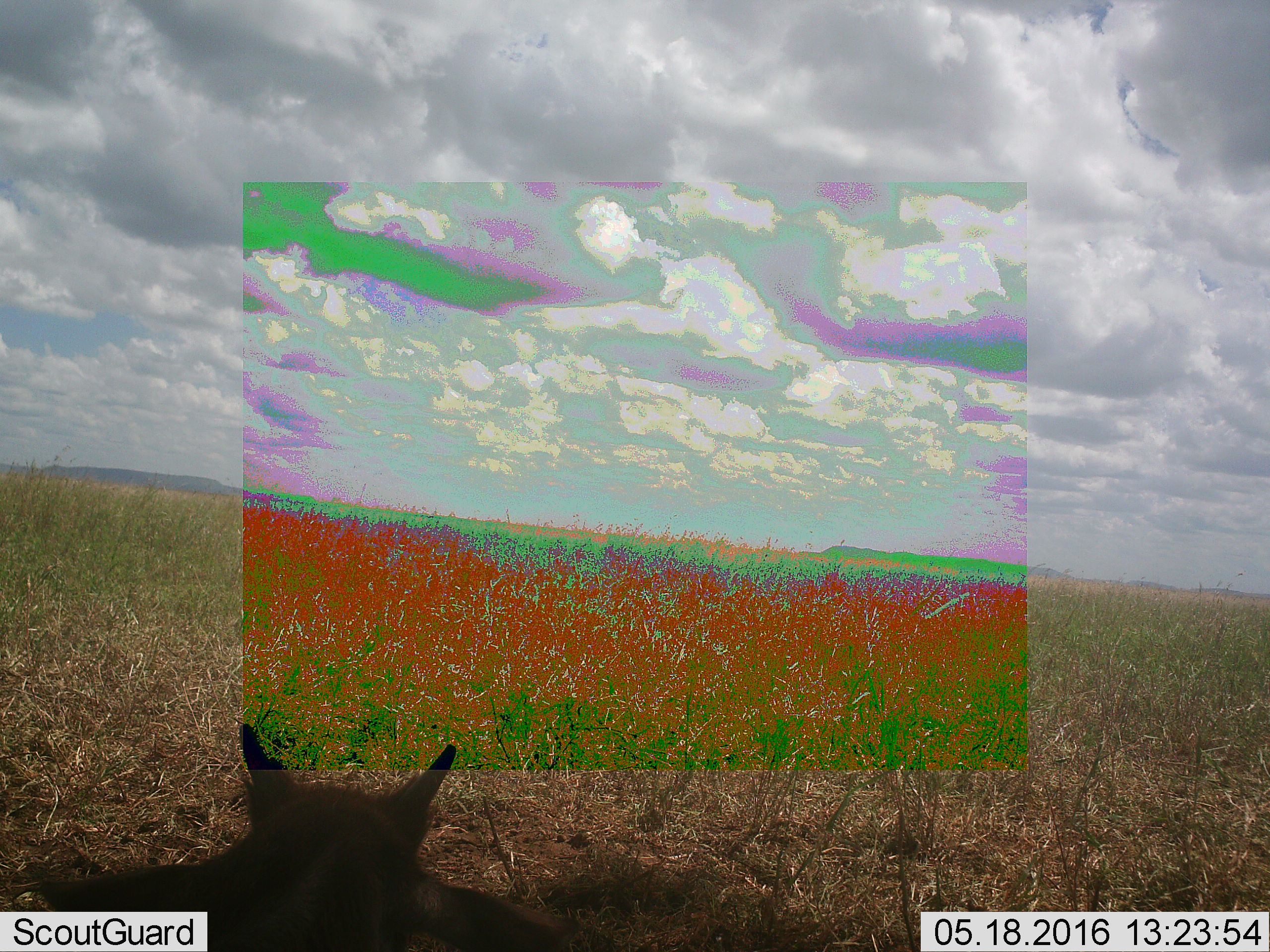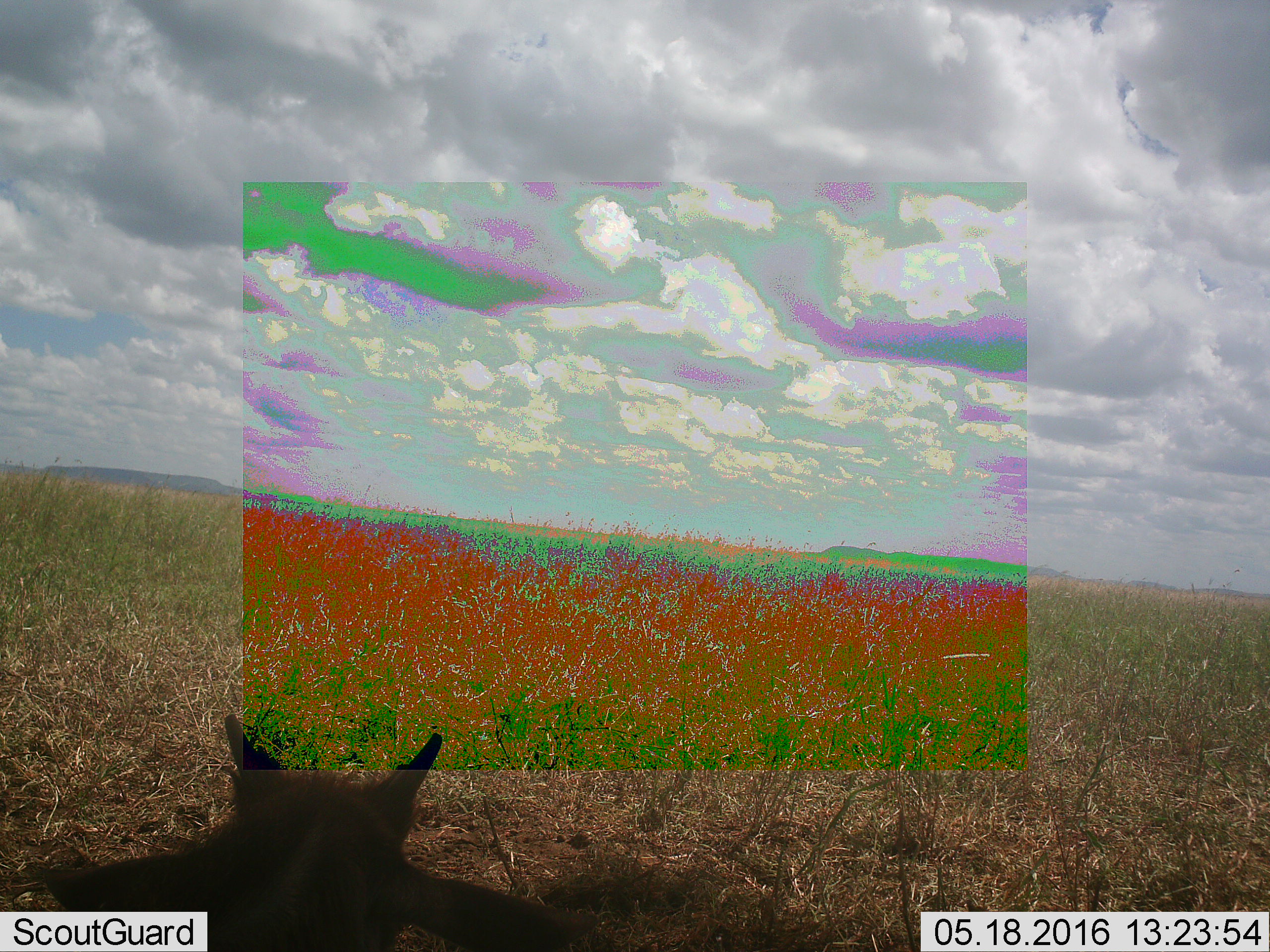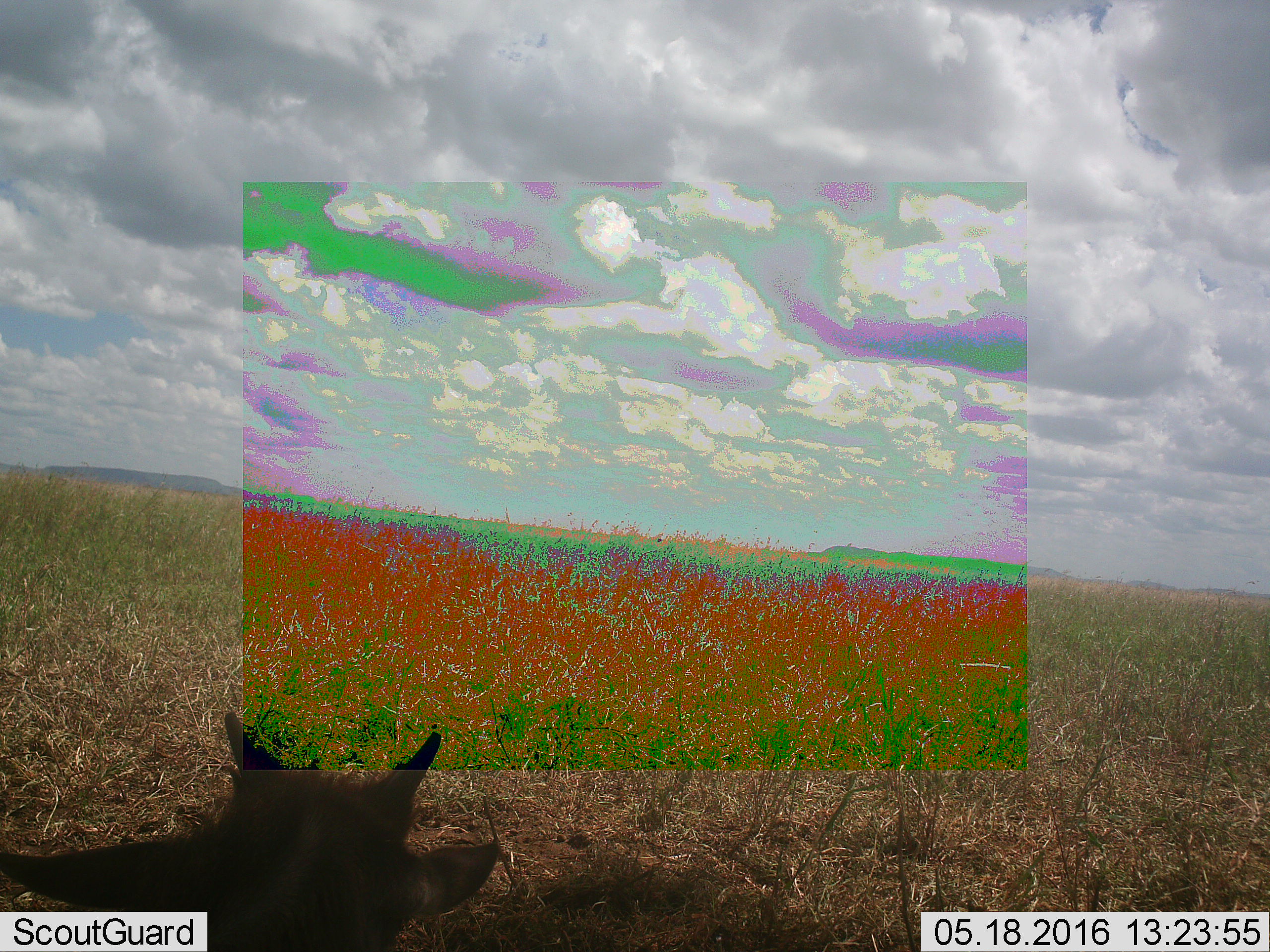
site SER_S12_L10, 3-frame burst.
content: unidentified animal